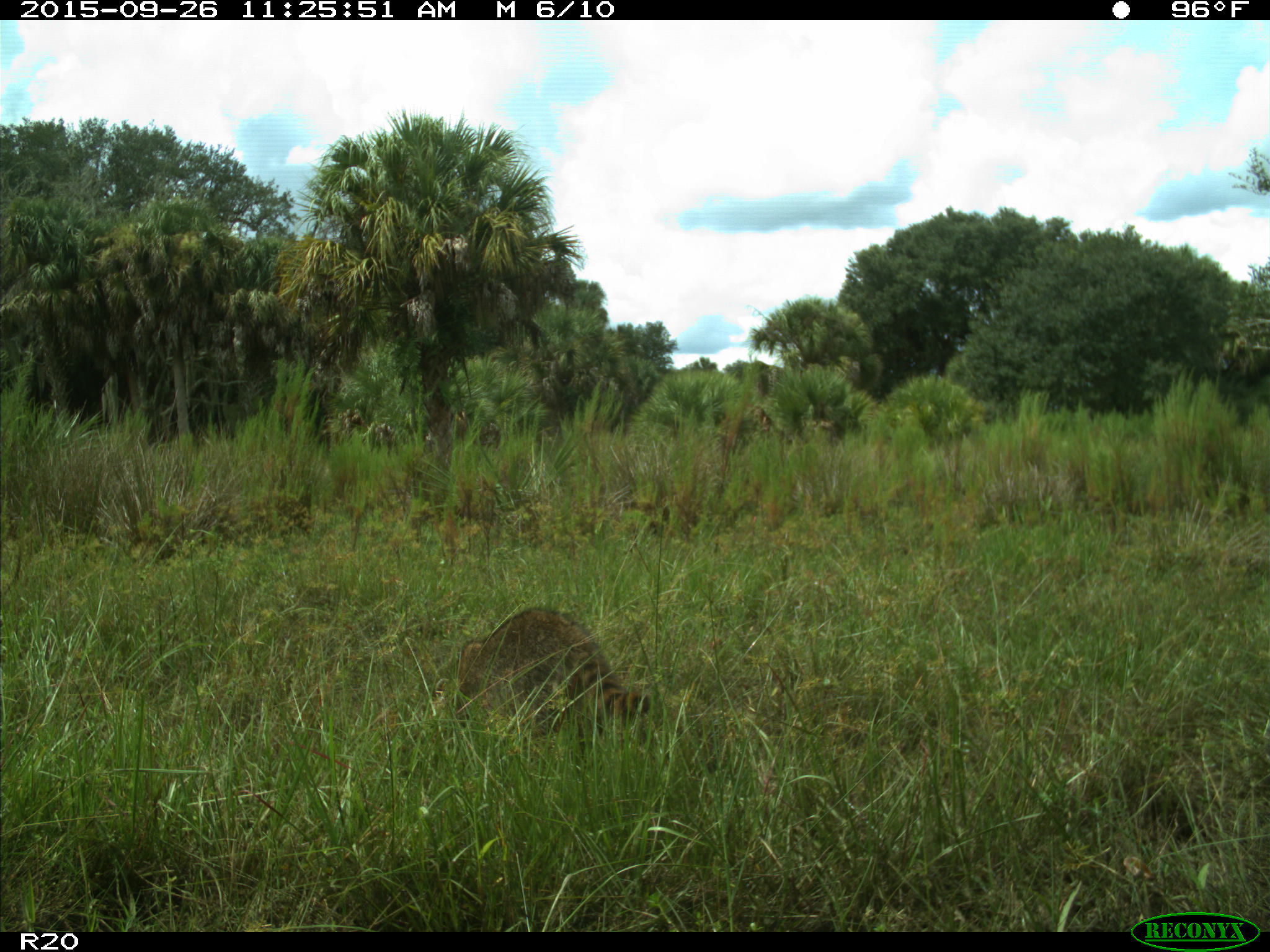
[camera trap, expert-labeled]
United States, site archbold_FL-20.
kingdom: Animalia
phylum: Chordata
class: Mammalia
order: Carnivora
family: Procyonidae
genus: Procyon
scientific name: Procyon lotor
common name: common raccoon